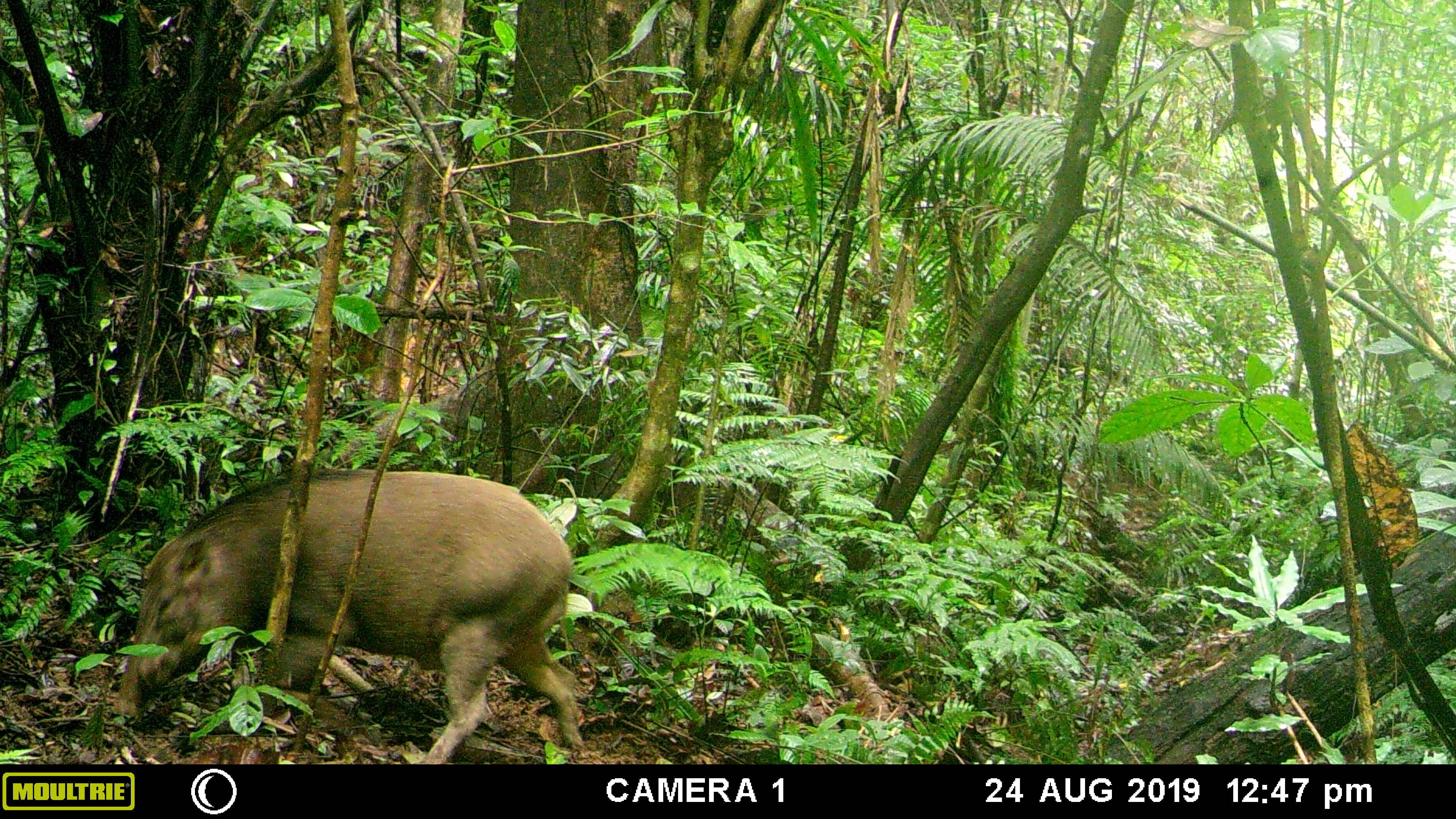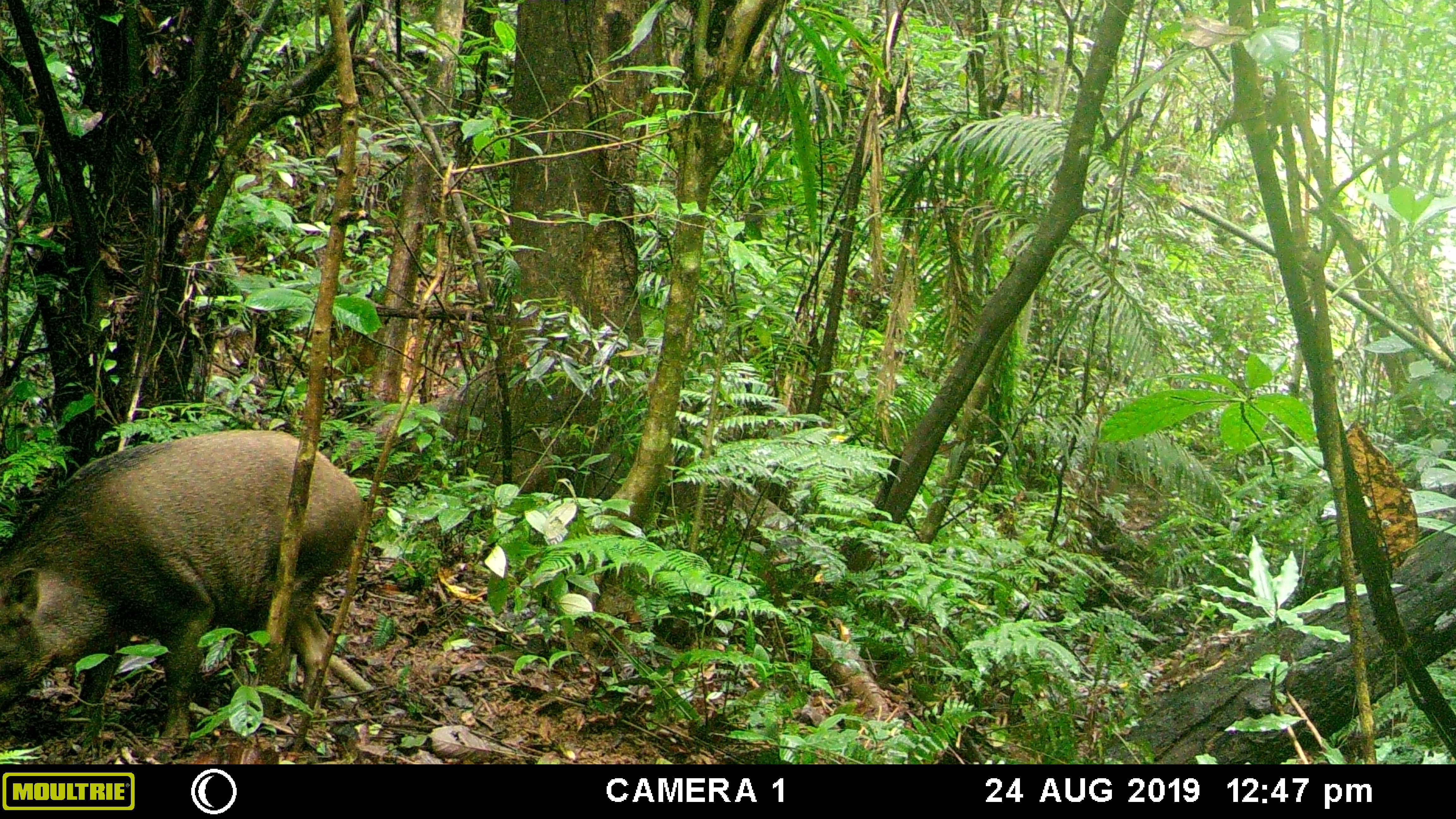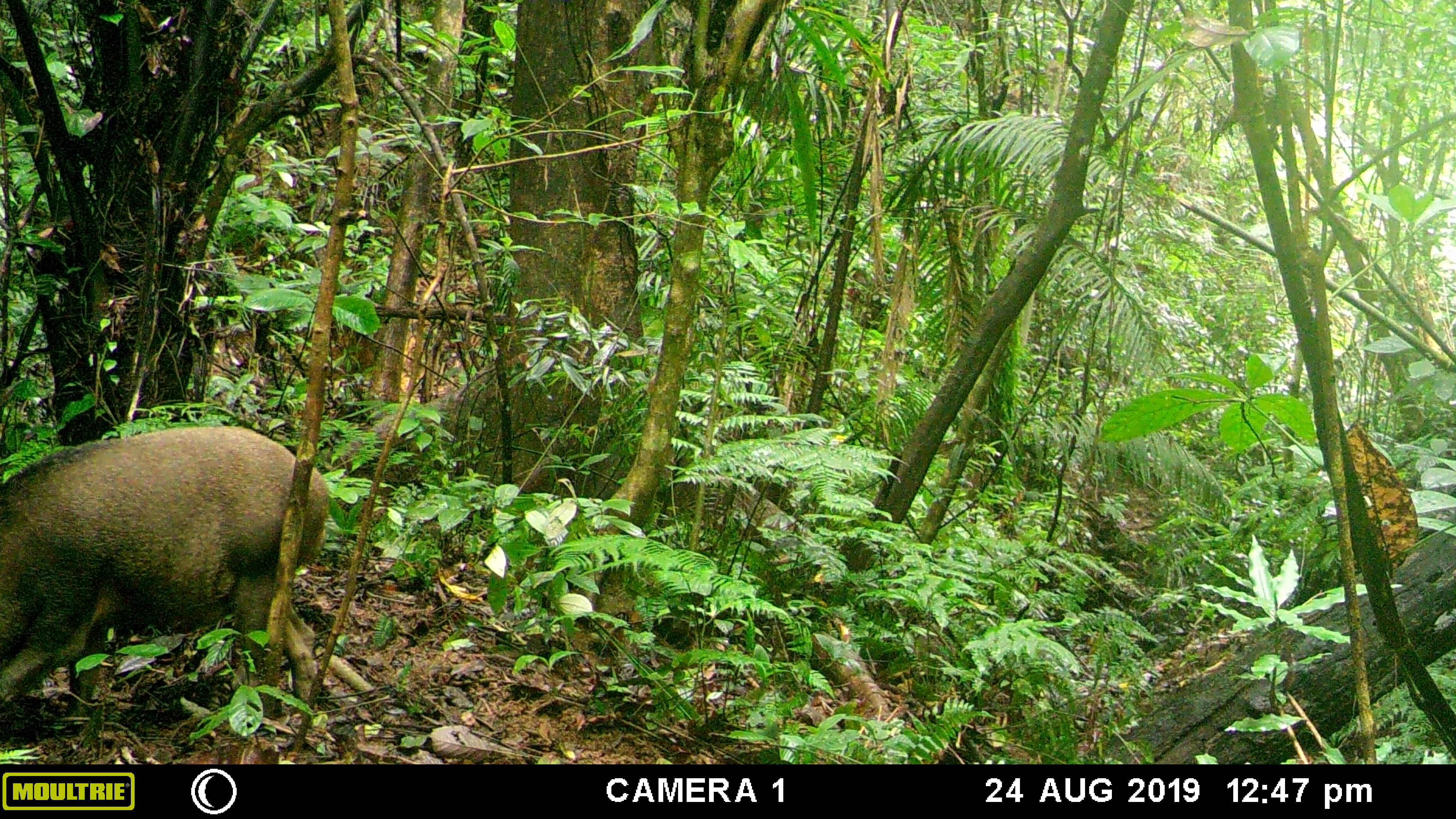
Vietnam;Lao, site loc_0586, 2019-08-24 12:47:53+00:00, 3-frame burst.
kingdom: Animalia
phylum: Chordata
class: Mammalia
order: Artiodactyla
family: Suidae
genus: Sus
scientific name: Sus scrofa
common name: eurasian wild pig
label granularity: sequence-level